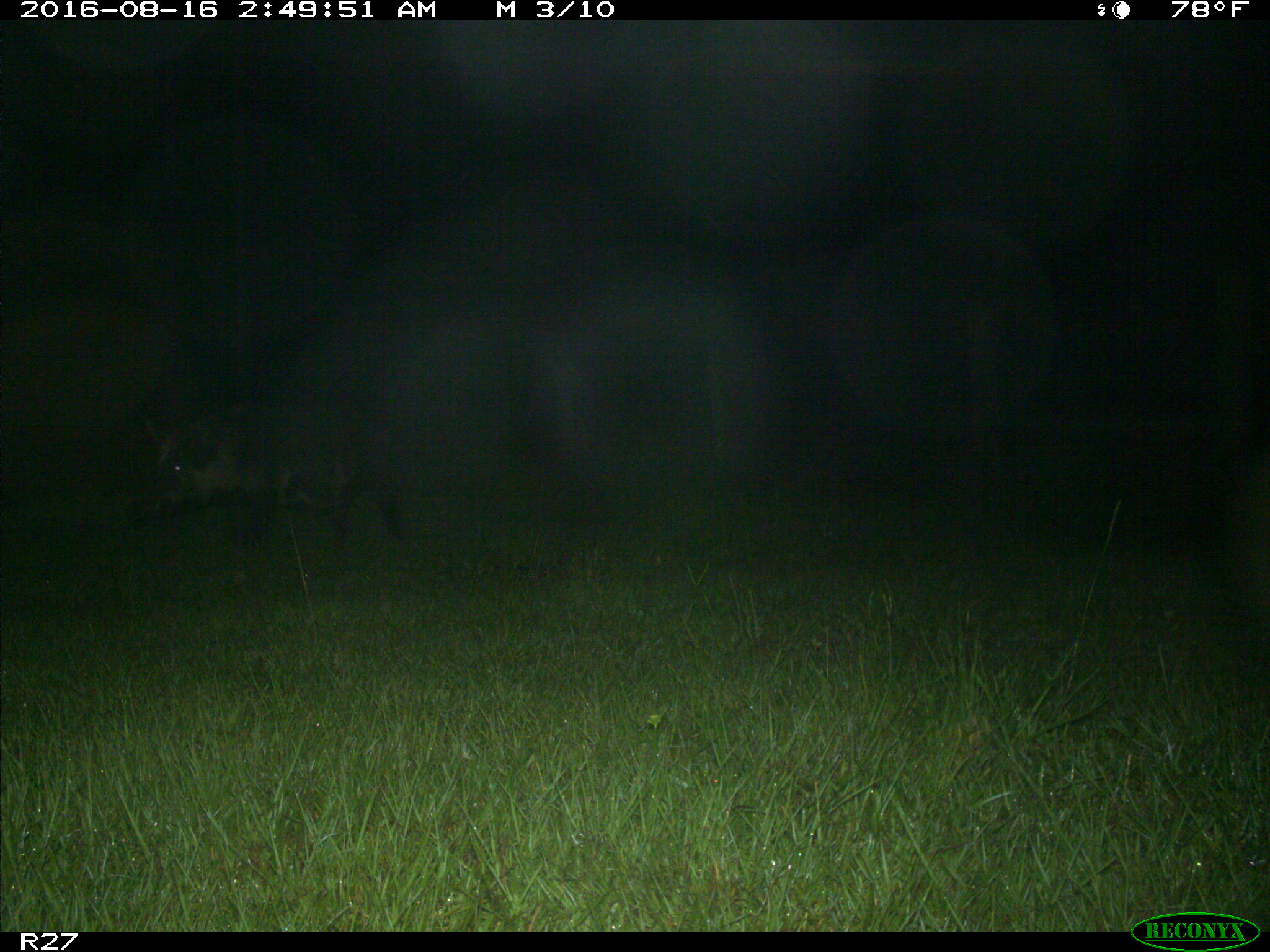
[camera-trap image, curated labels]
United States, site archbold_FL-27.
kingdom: Animalia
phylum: Chordata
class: Mammalia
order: Artiodactyla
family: Suidae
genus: Sus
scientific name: Sus scrofa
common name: wild boar